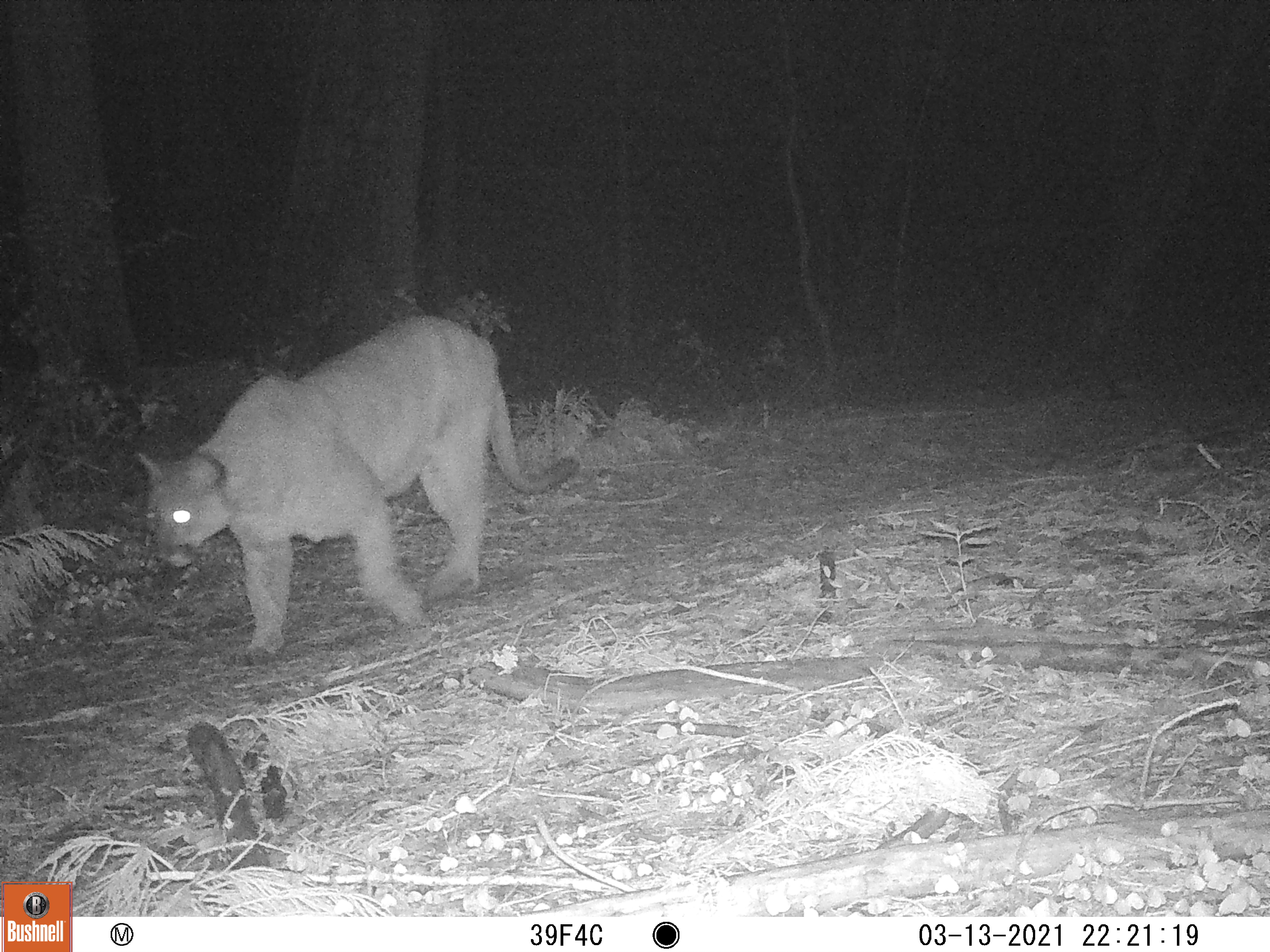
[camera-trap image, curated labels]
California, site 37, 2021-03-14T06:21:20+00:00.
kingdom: Animalia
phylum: Chordata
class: Mammalia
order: Carnivora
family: Felidae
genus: Puma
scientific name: Puma concolor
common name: puma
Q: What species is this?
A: Puma (Puma concolor).